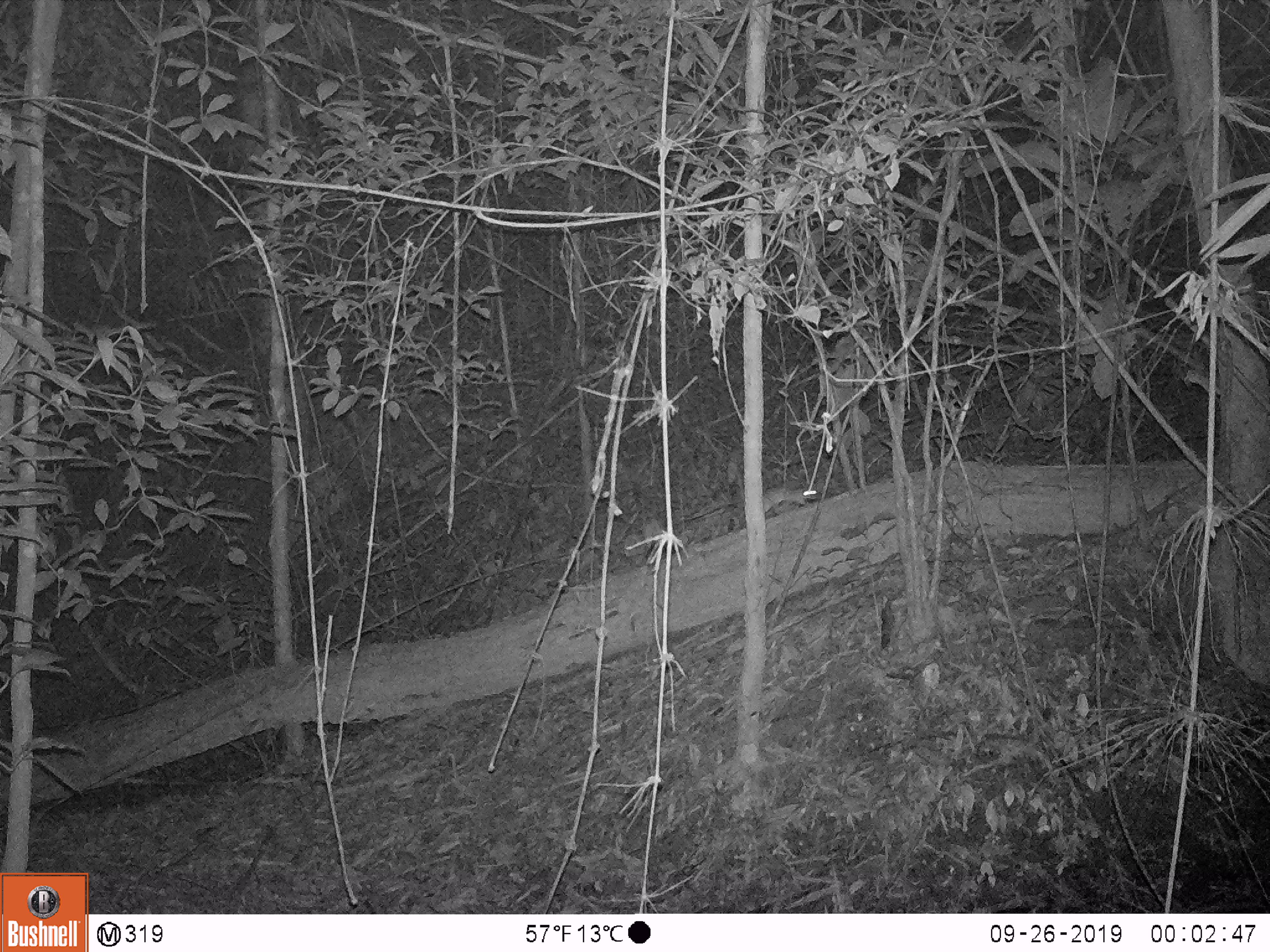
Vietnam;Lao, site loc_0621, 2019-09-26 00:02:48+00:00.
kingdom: Animalia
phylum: Chordata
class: Mammalia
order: Rodentia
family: Muridae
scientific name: Muridae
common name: old-world mice and rats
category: unidentified murid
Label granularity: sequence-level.